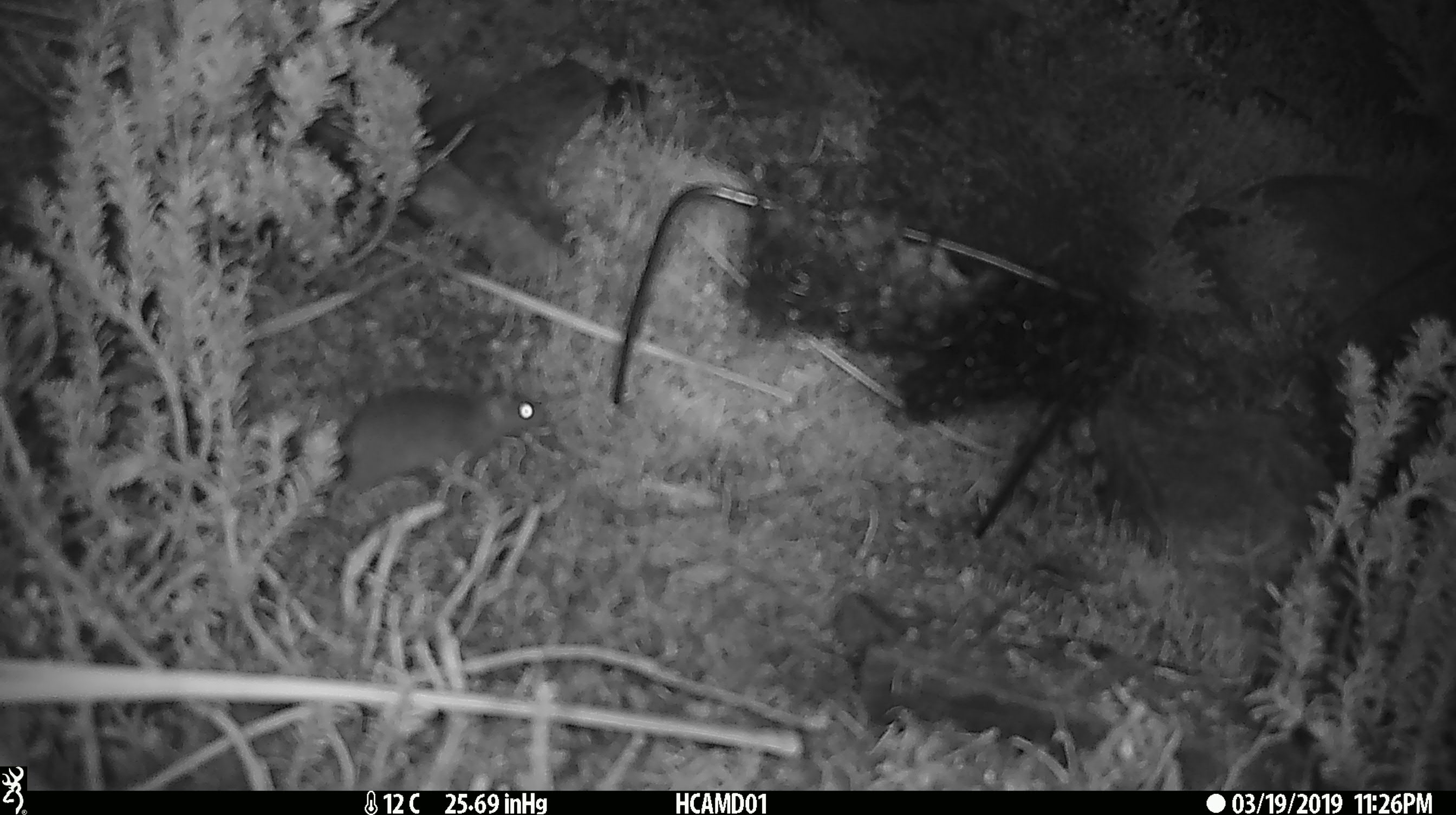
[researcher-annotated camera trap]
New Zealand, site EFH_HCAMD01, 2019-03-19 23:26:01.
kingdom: Animalia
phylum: Chordata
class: Mammalia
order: Rodentia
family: Muridae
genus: Mus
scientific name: Mus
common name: mouse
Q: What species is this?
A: Mouse (Mus).